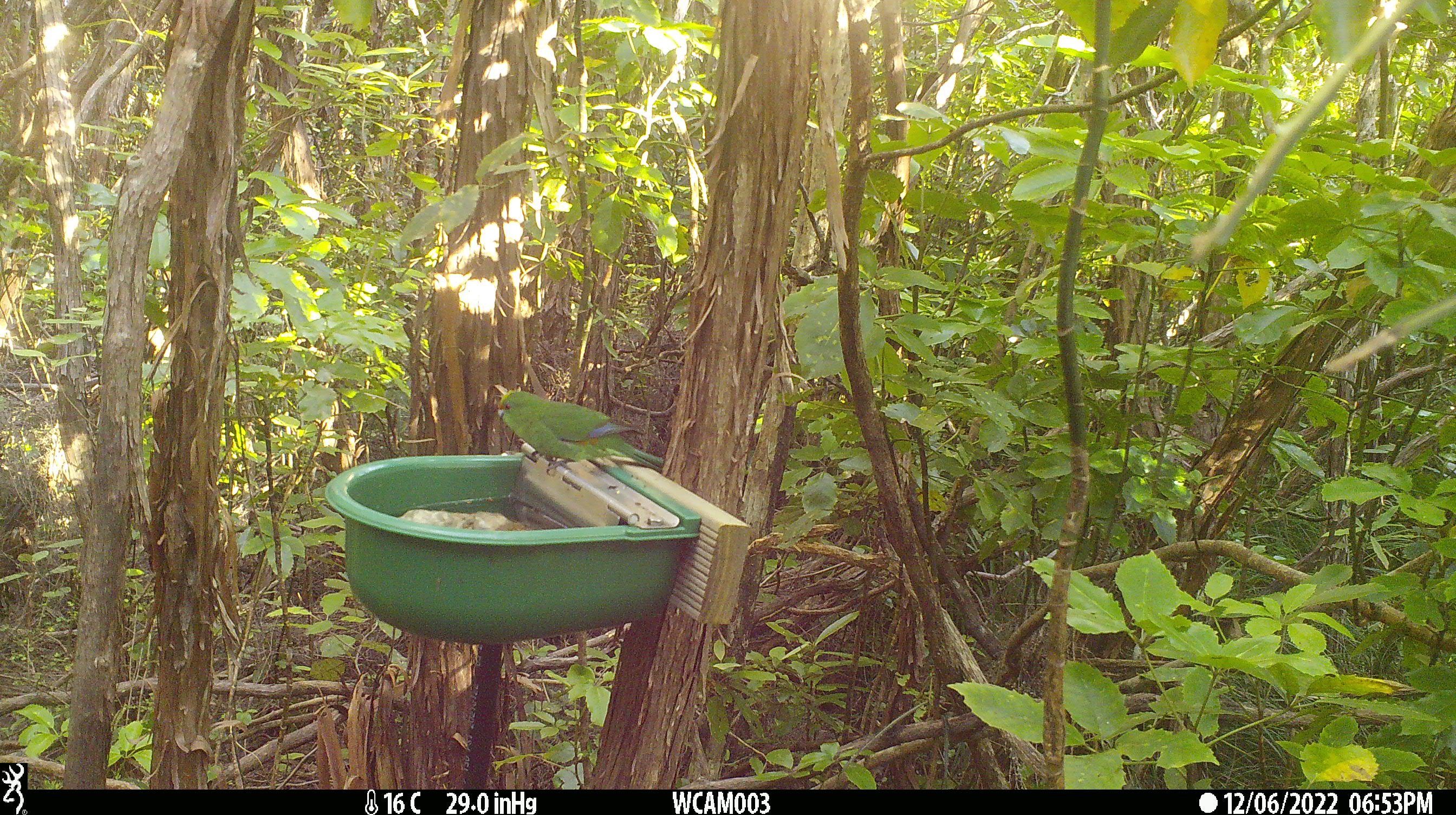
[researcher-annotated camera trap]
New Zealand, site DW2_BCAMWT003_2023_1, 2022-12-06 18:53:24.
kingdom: Animalia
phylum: Chordata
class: Aves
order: Psittaciformes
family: Psittaculidae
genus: Cyanoramphus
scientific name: Cyanoramphus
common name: parakeet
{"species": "parakeet (Cyanoramphus)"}